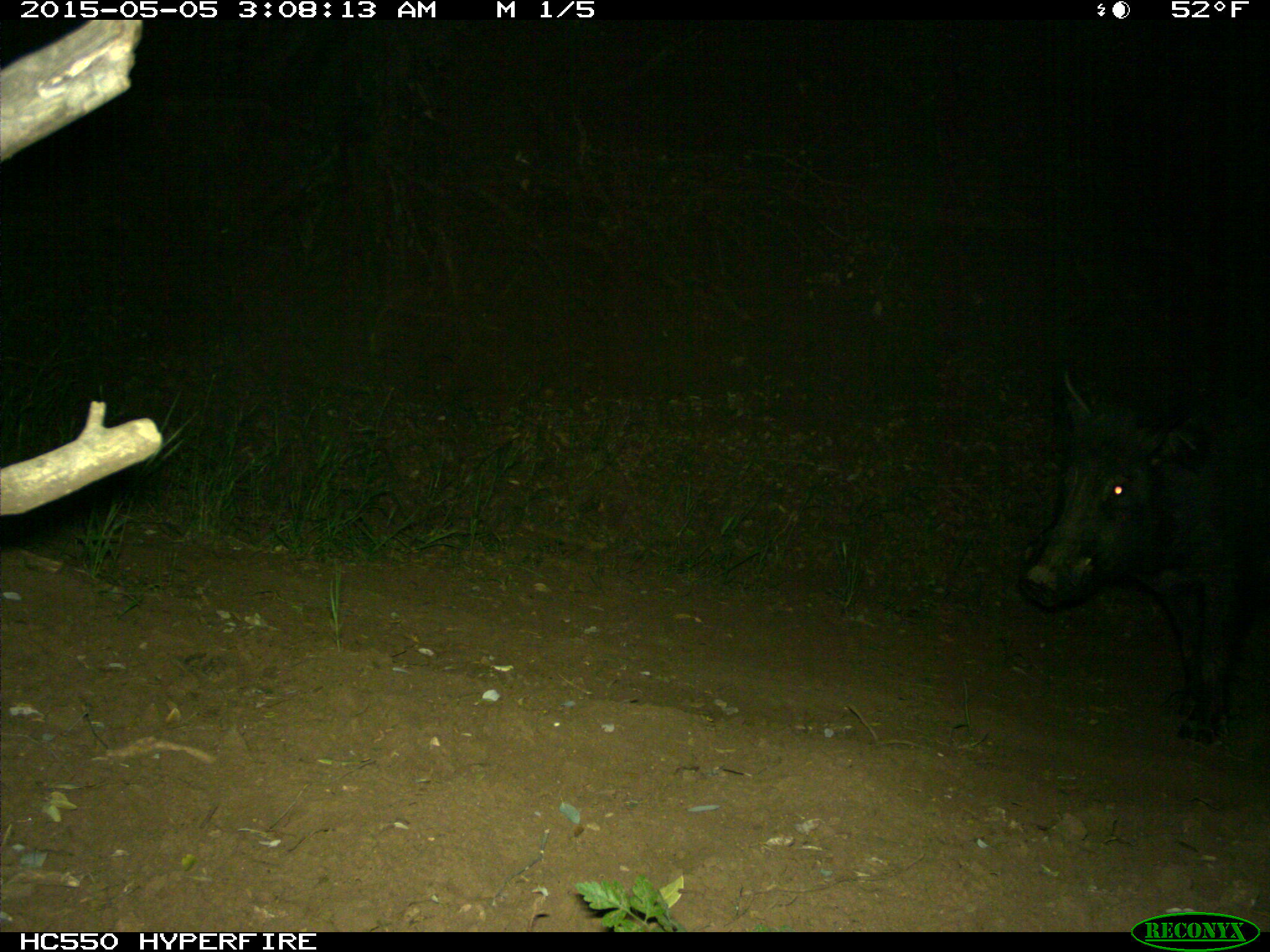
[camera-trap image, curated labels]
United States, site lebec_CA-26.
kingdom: Animalia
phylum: Chordata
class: Mammalia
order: Artiodactyla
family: Suidae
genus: Sus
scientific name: Sus scrofa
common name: wild boar